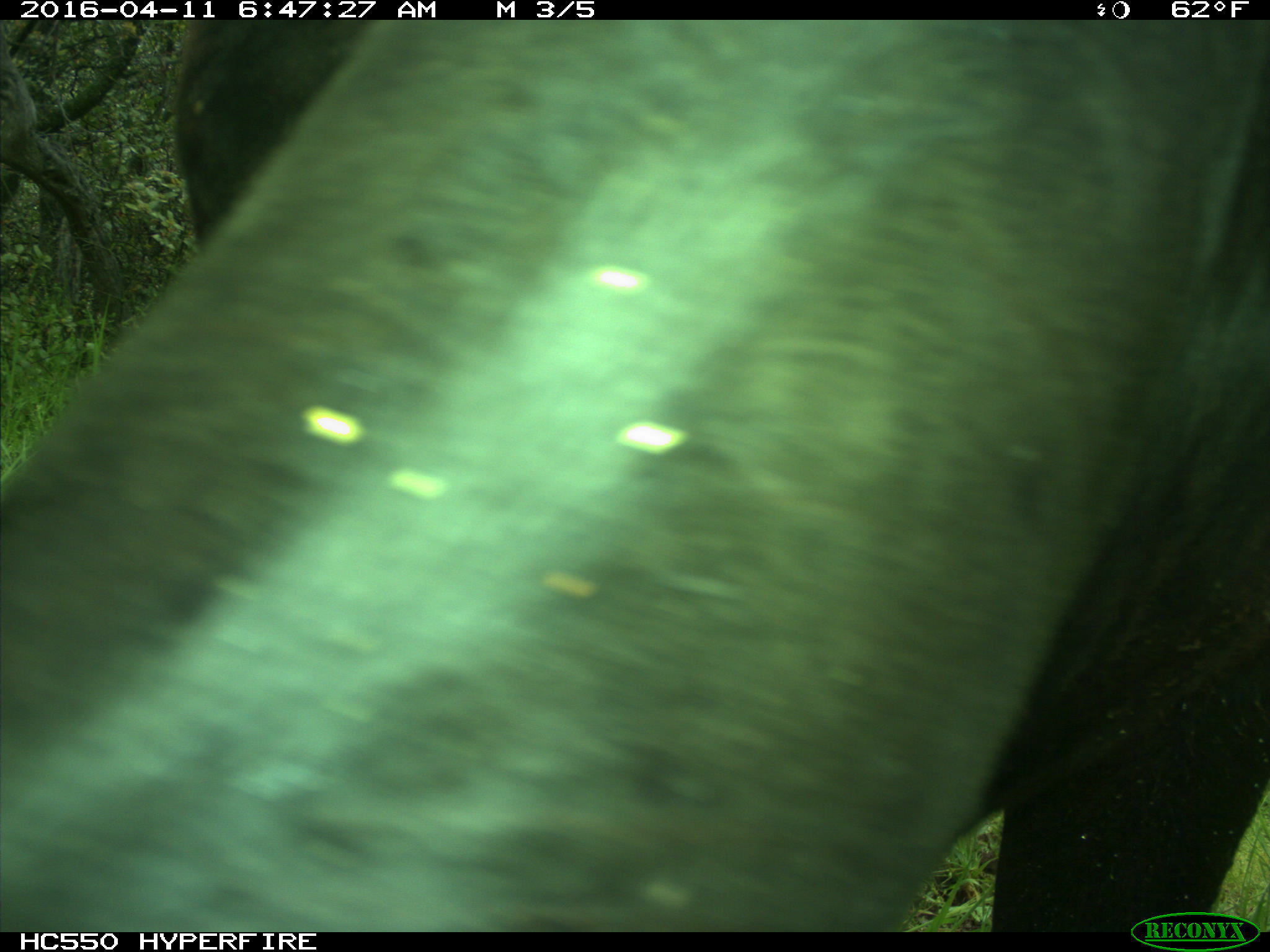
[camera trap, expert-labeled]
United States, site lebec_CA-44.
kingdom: Animalia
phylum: Chordata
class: Mammalia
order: Artiodactyla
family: Bovidae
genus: Bos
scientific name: Bos taurus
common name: domestic cow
Bos taurus (domestic cow).